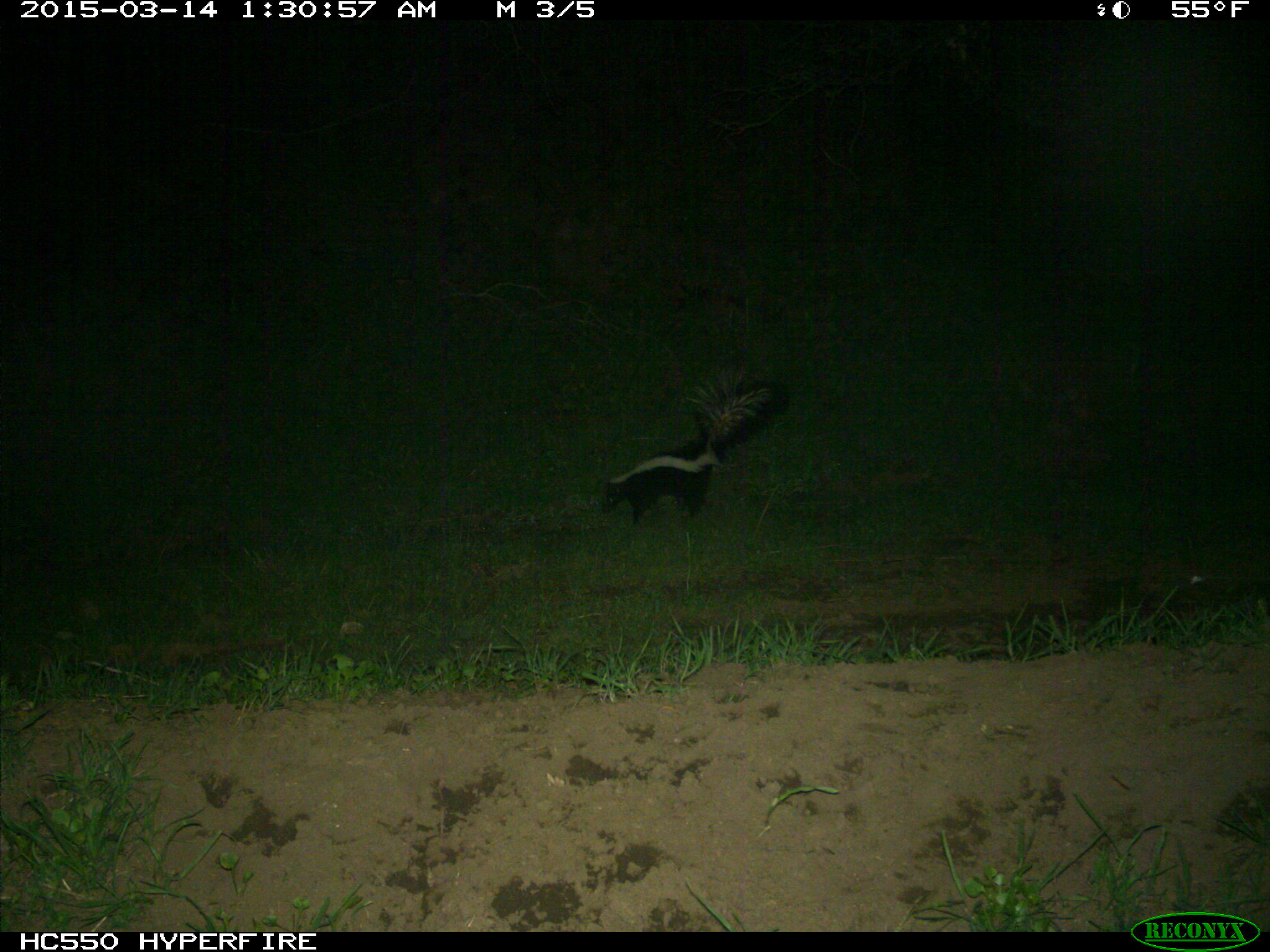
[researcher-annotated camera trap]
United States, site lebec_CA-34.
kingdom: Animalia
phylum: Chordata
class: Mammalia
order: Carnivora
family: Mephitidae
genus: Mephitis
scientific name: Mephitis mephitis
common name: striped skunk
Mephitis mephitis (striped skunk).